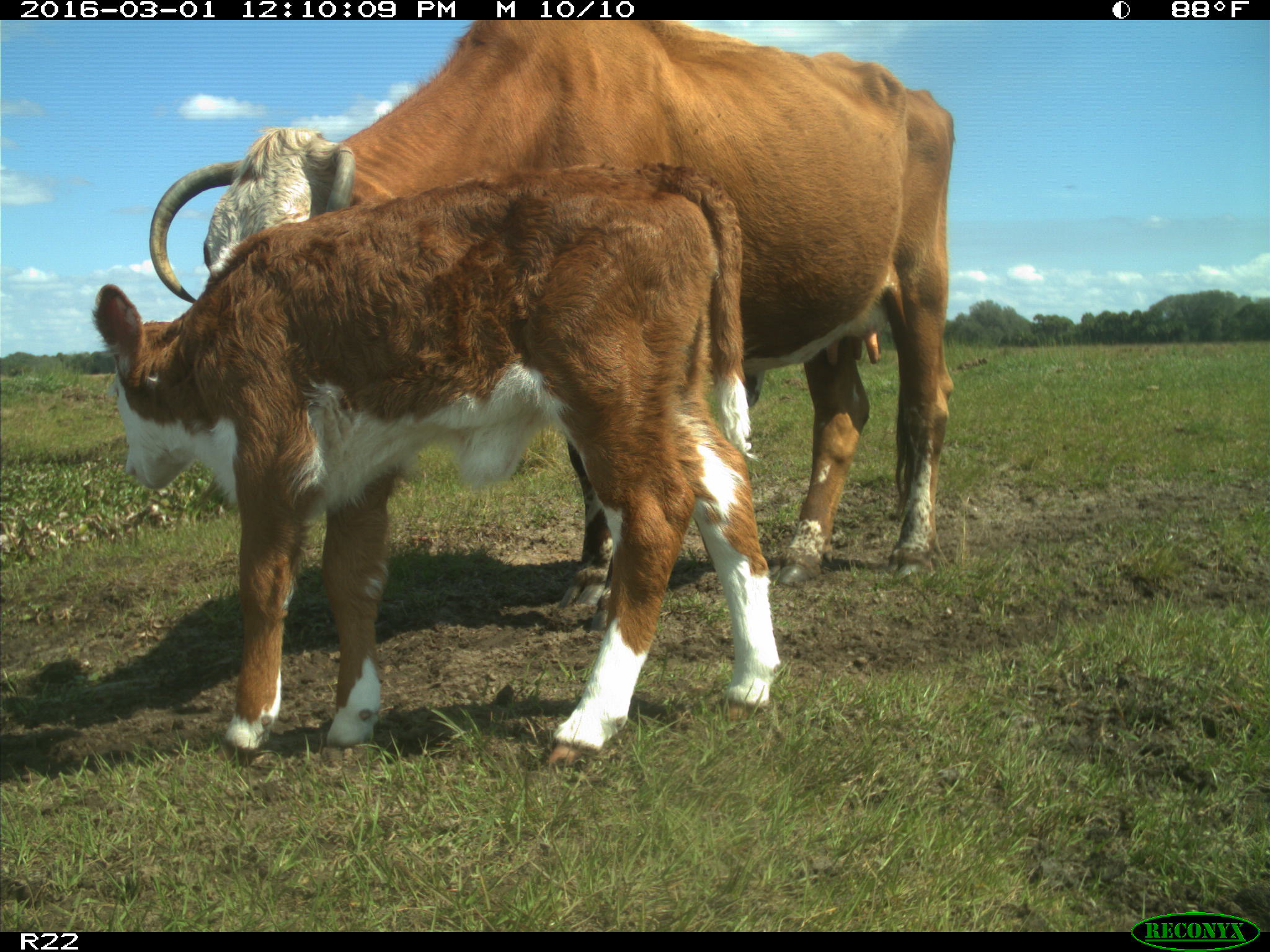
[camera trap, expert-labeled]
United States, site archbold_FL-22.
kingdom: Animalia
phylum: Chordata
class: Mammalia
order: Artiodactyla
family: Bovidae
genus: Bos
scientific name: Bos taurus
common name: domestic cow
Bos taurus (domestic cow).